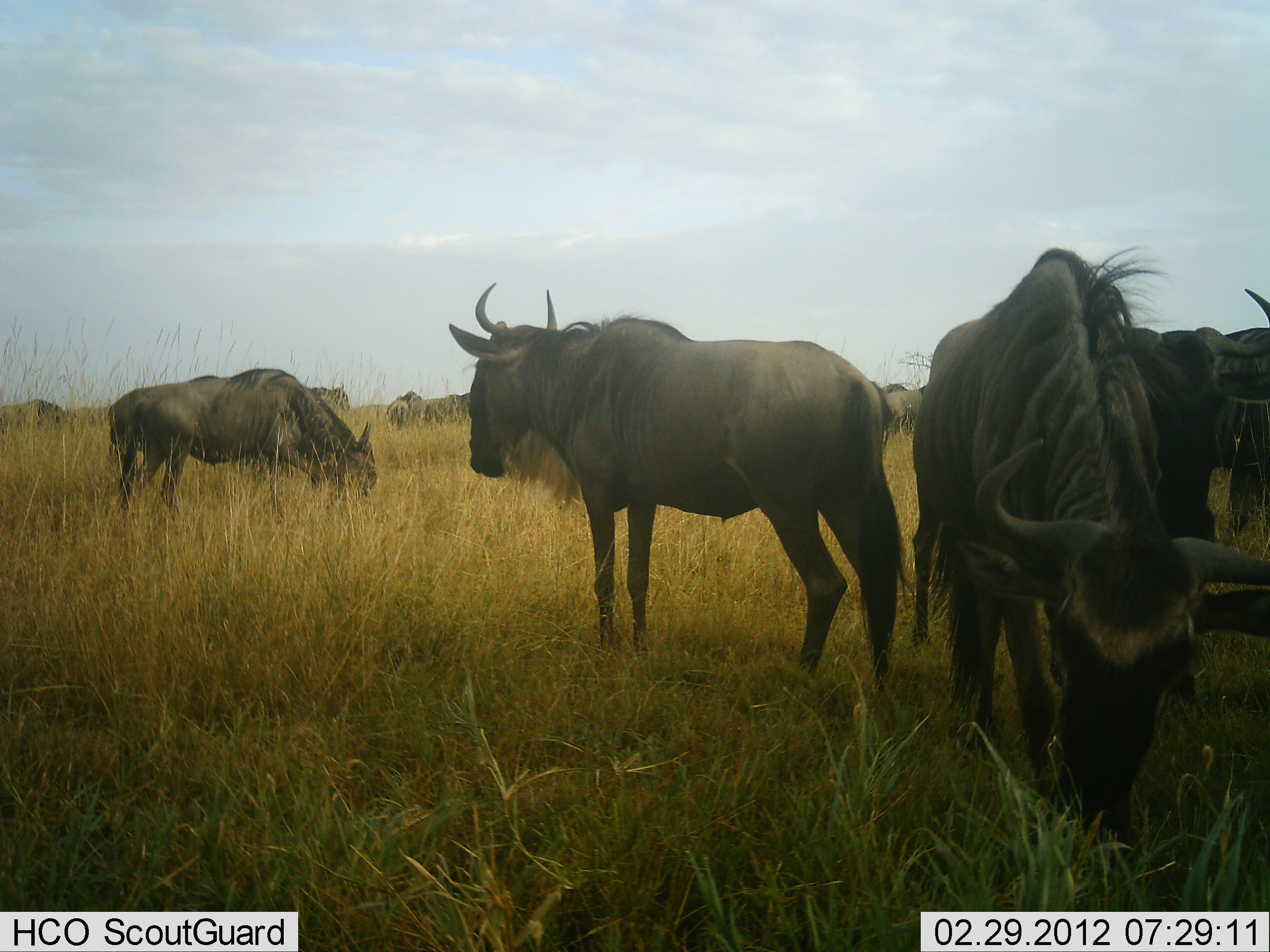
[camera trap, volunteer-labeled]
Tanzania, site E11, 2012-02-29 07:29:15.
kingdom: Animalia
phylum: Chordata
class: Mammalia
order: Artiodactyla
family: Bovidae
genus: Connochaetes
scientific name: Connochaetes taurinus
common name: blue wildebeest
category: wildebeest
Wildebeest (blue wildebeest) (Connochaetes taurinus), count 11-50. Behavior (volunteer vote fractions): standing 72%, resting 0%, moving 0%, interacting 0%. Young present (vote fraction): 0%. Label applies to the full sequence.